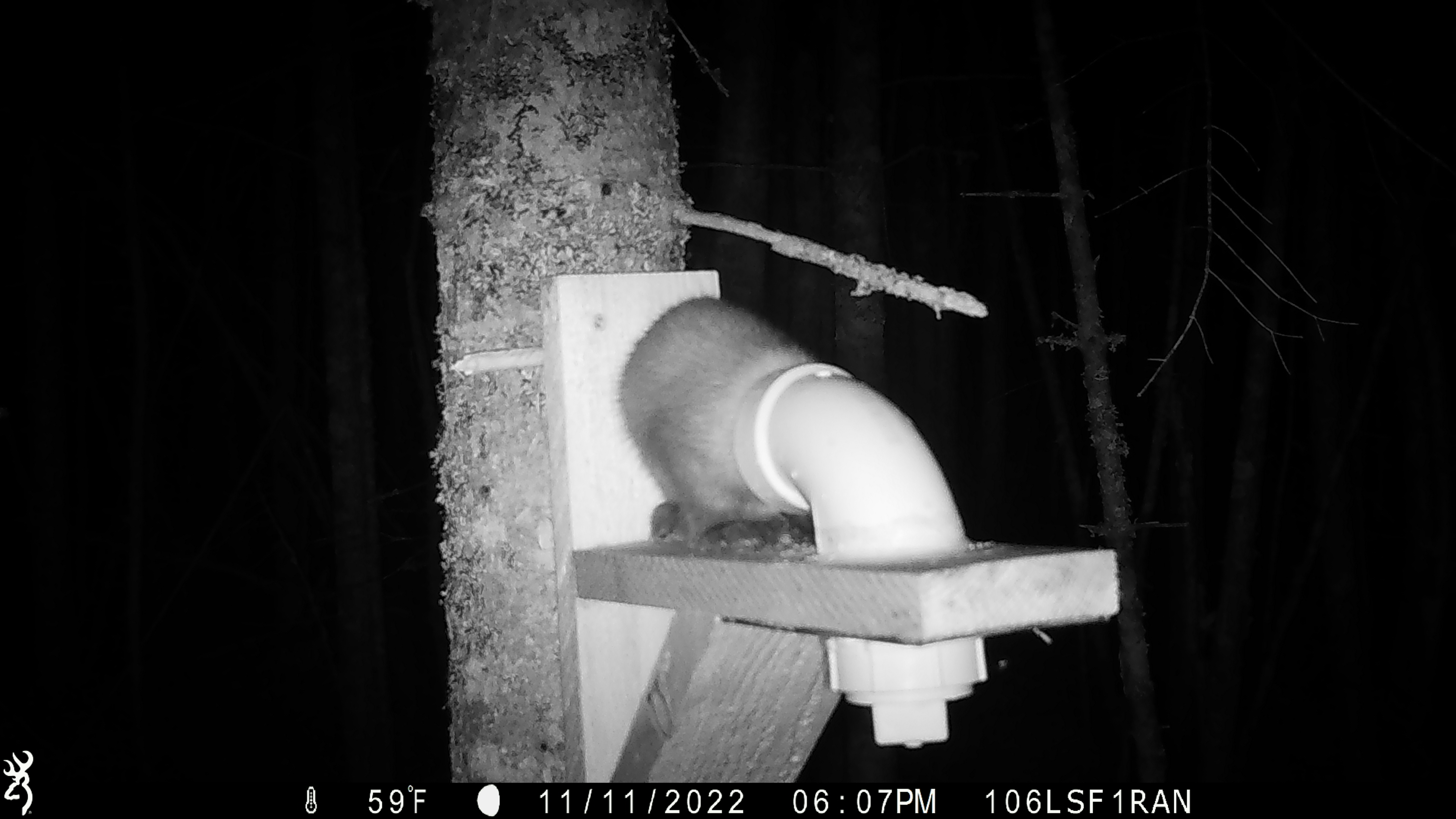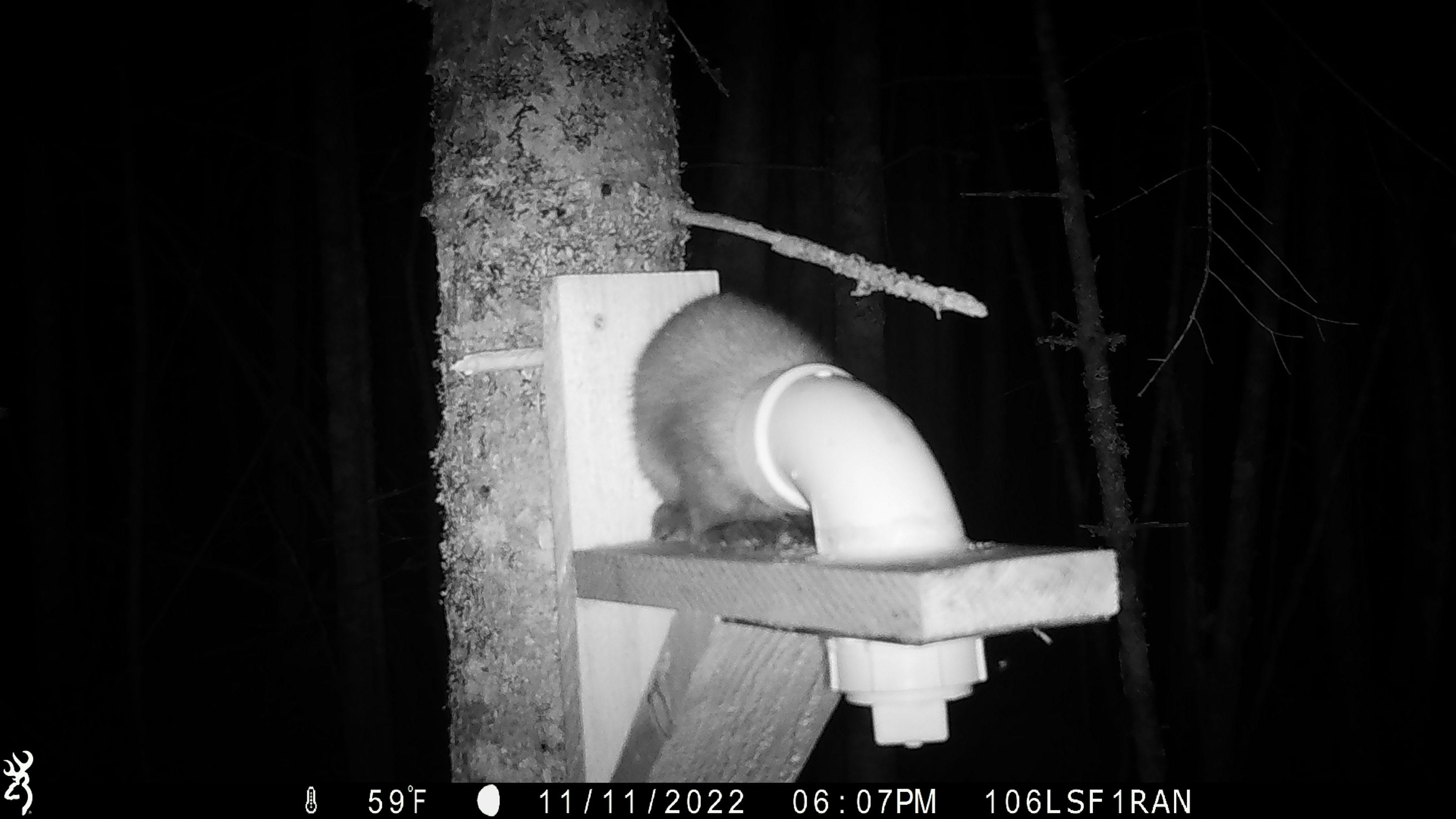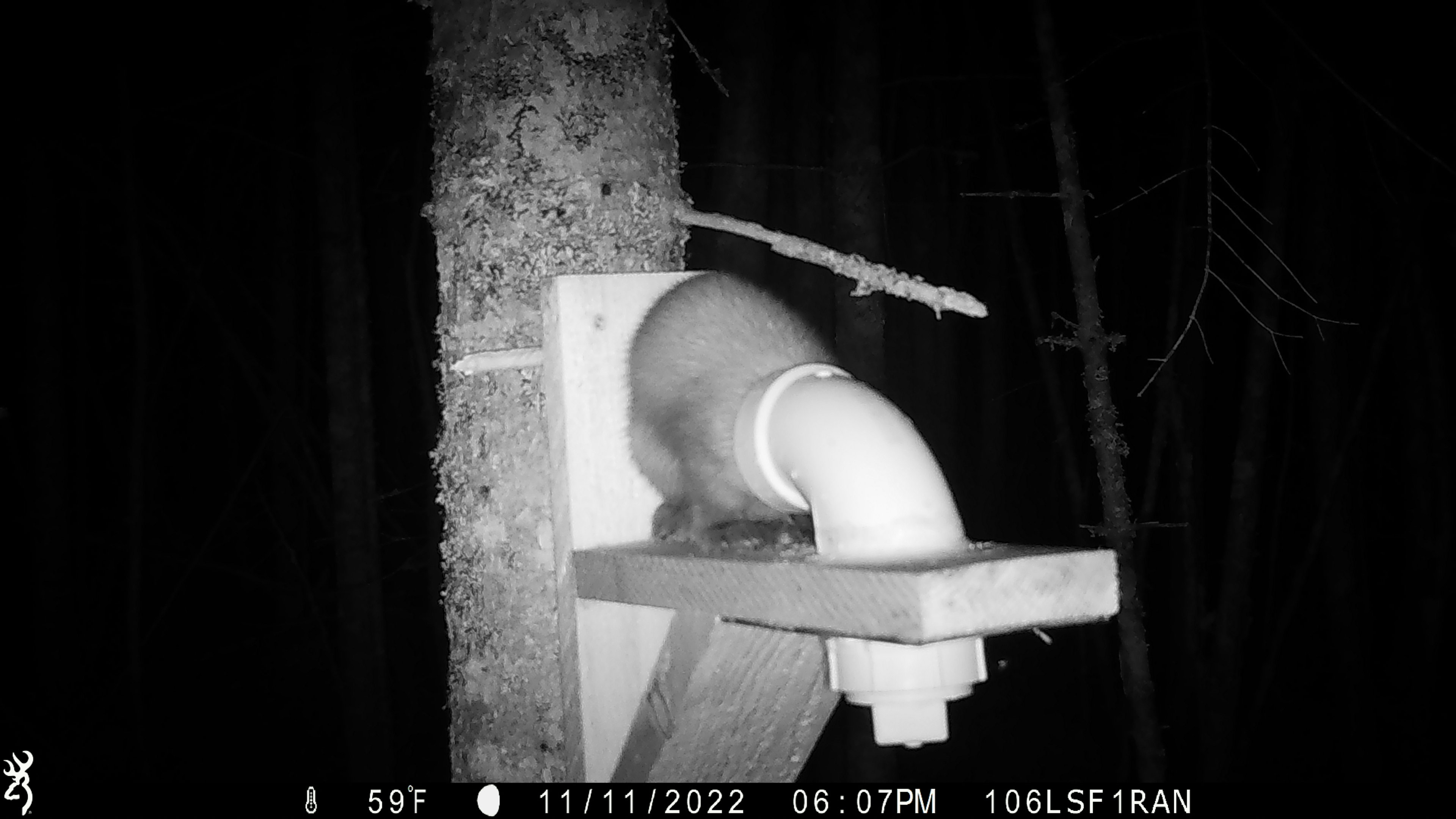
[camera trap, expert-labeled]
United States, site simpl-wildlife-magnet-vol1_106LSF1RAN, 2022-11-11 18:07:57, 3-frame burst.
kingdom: Animalia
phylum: Chordata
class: Mammalia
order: Carnivora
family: Mustelidae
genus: Martes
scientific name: Martes americana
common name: american marten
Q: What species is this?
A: American marten (Martes americana).